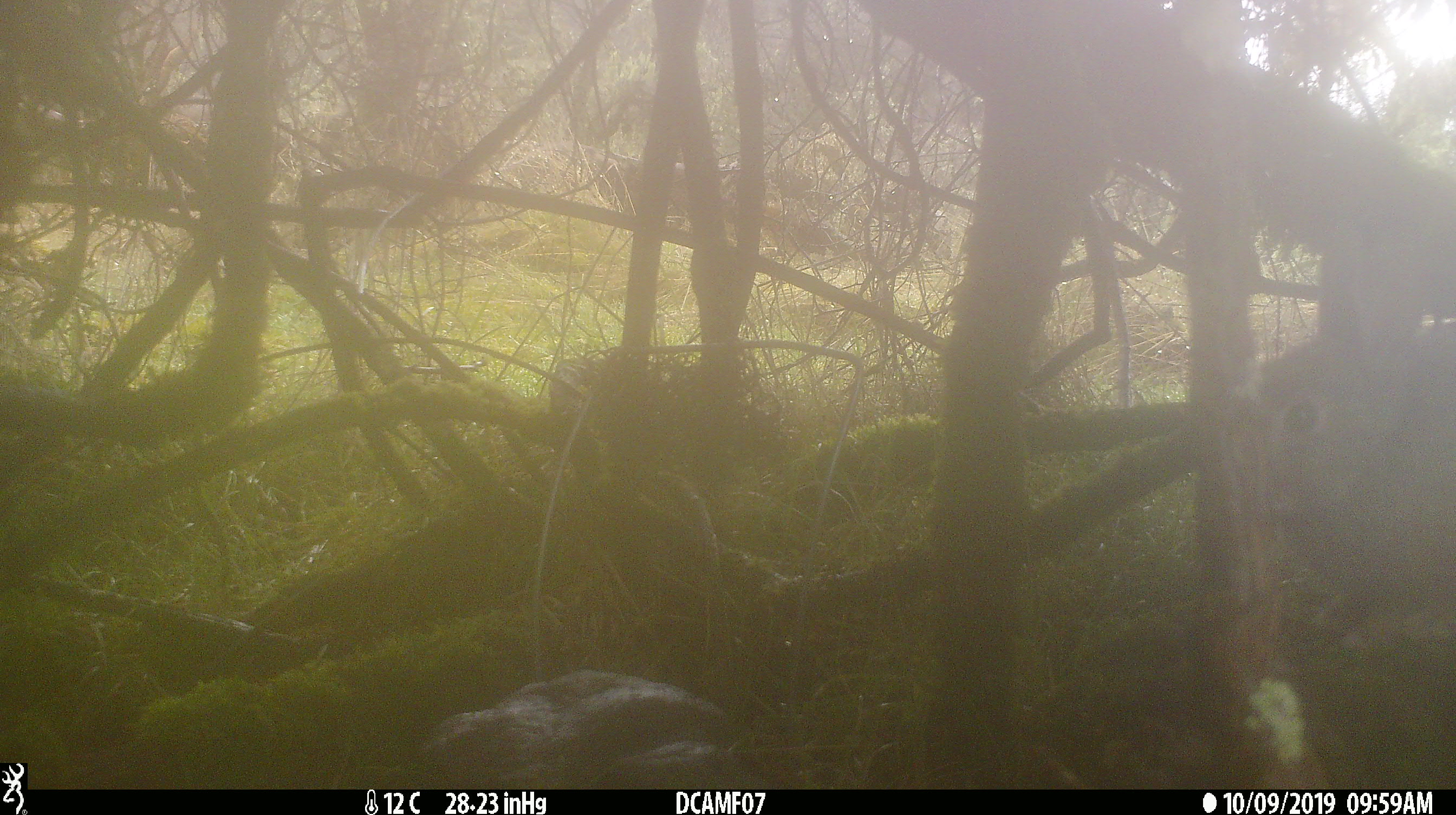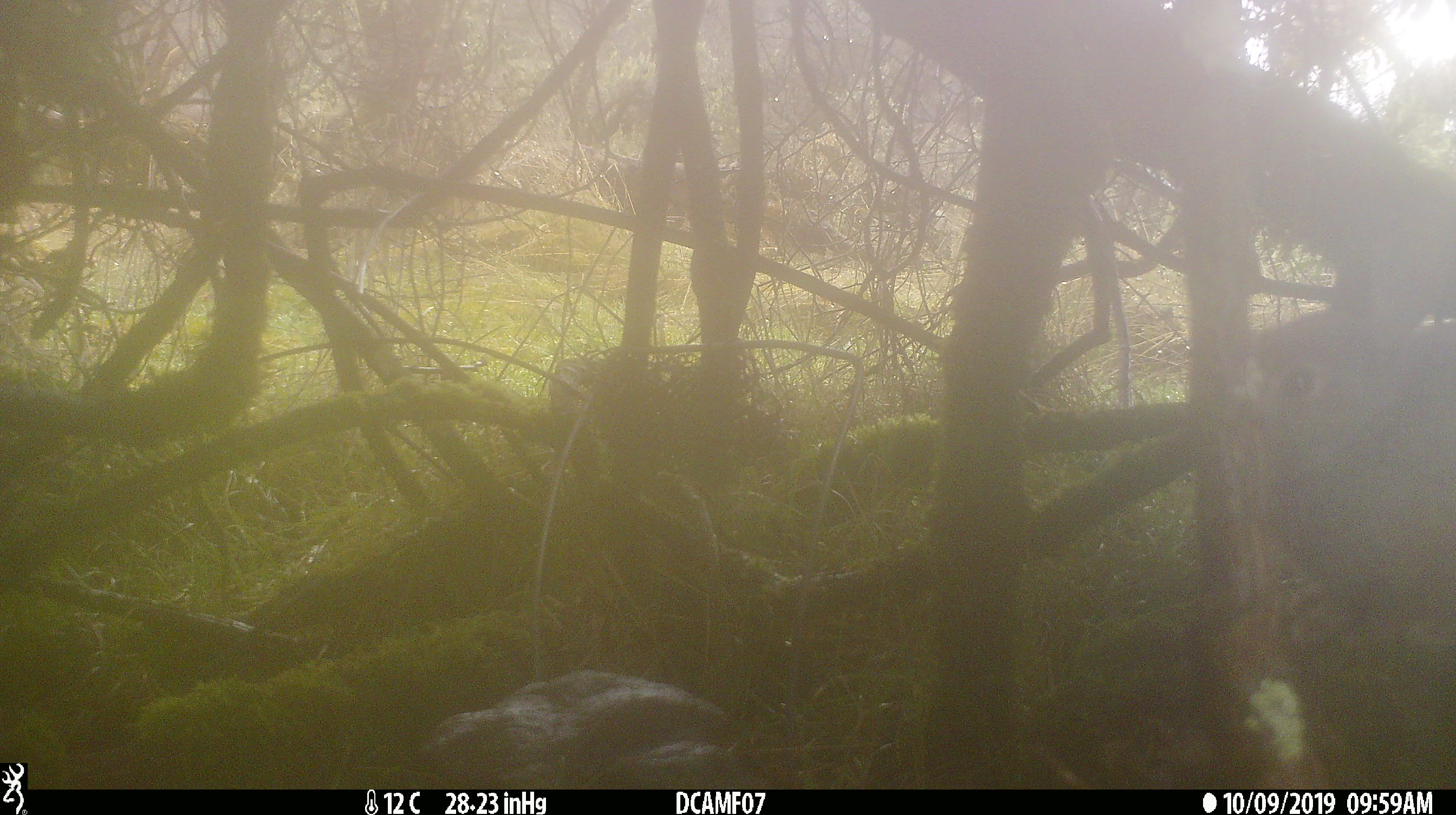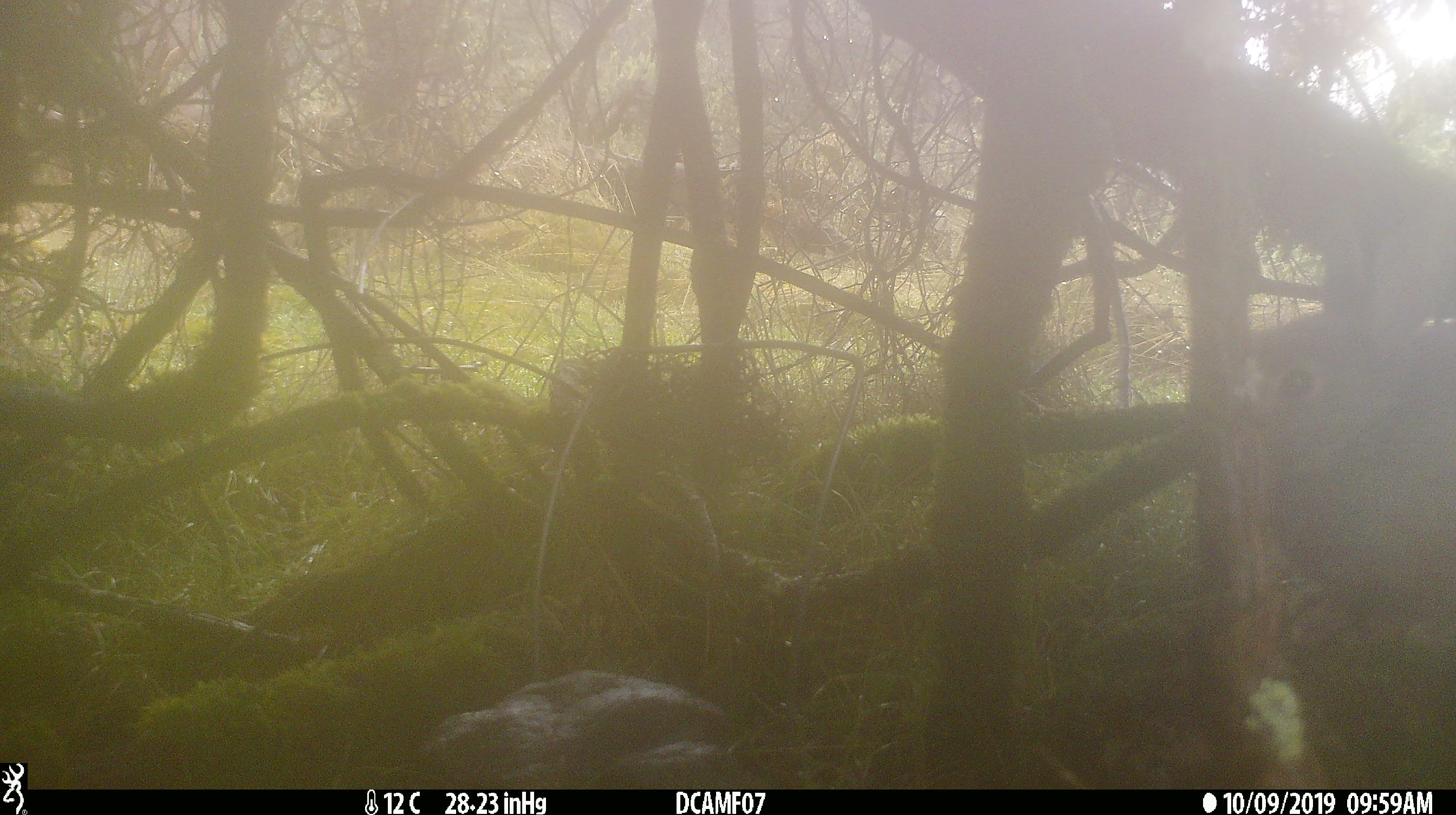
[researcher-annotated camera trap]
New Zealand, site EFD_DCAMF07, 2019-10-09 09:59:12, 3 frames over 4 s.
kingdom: Animalia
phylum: Chordata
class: Mammalia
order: Lagomorpha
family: Leporidae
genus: Oryctolagus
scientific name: Oryctolagus cuniculus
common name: european rabbit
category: rabbit